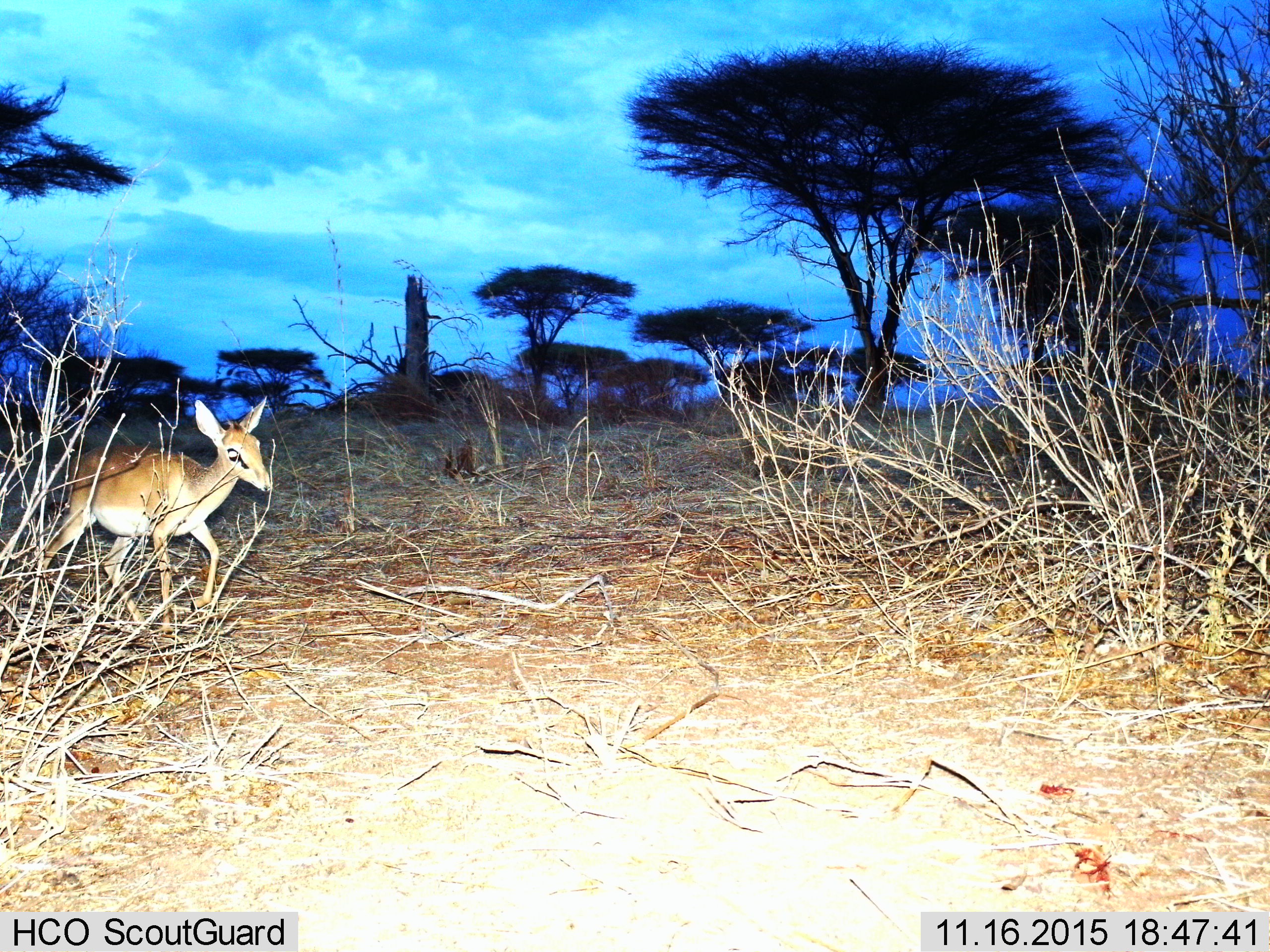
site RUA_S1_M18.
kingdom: Animalia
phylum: Chordata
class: Mammalia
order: Artiodactyla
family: Bovidae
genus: Madoqua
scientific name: Madoqua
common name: dik-dik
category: dikdik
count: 1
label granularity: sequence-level